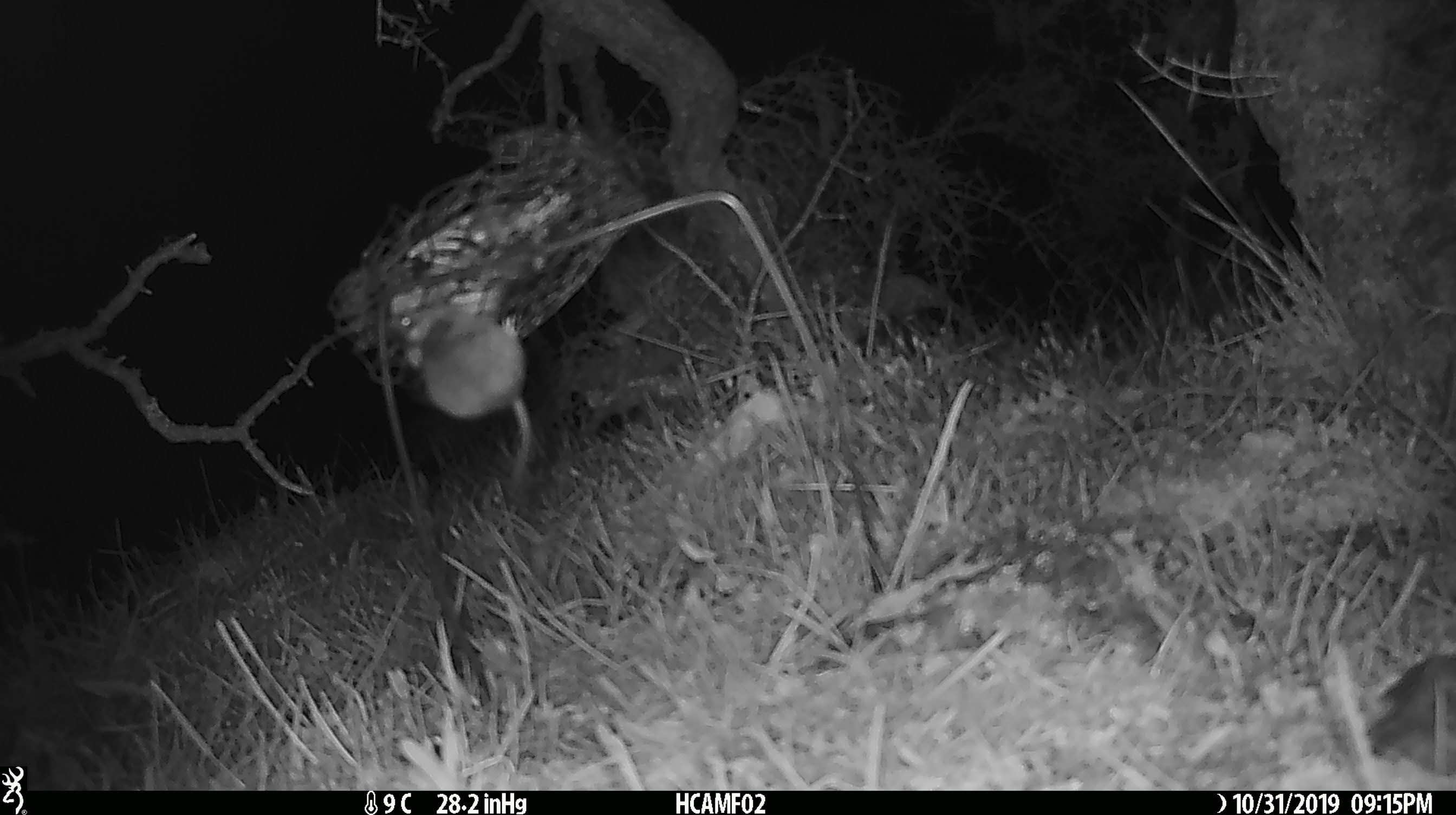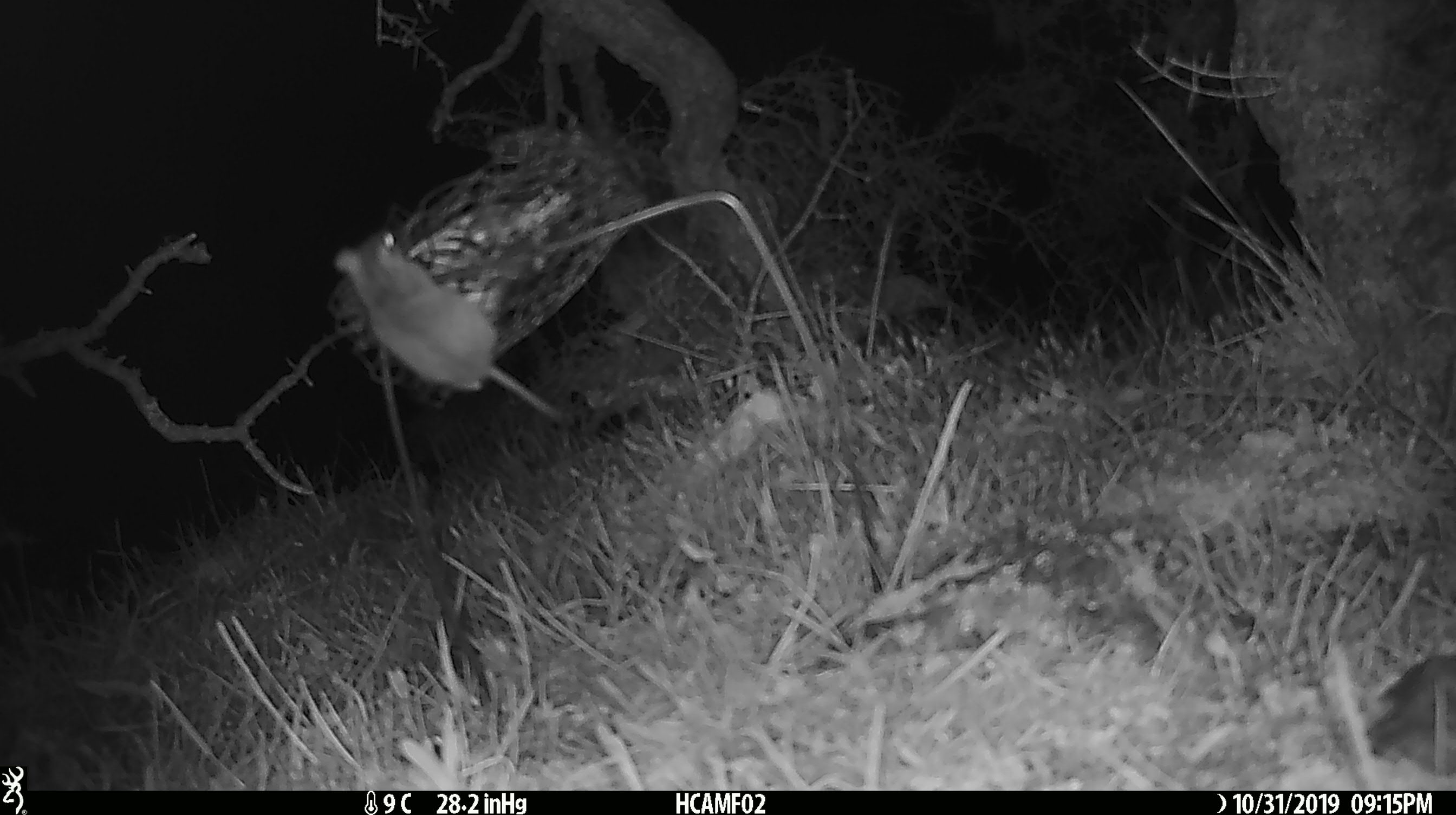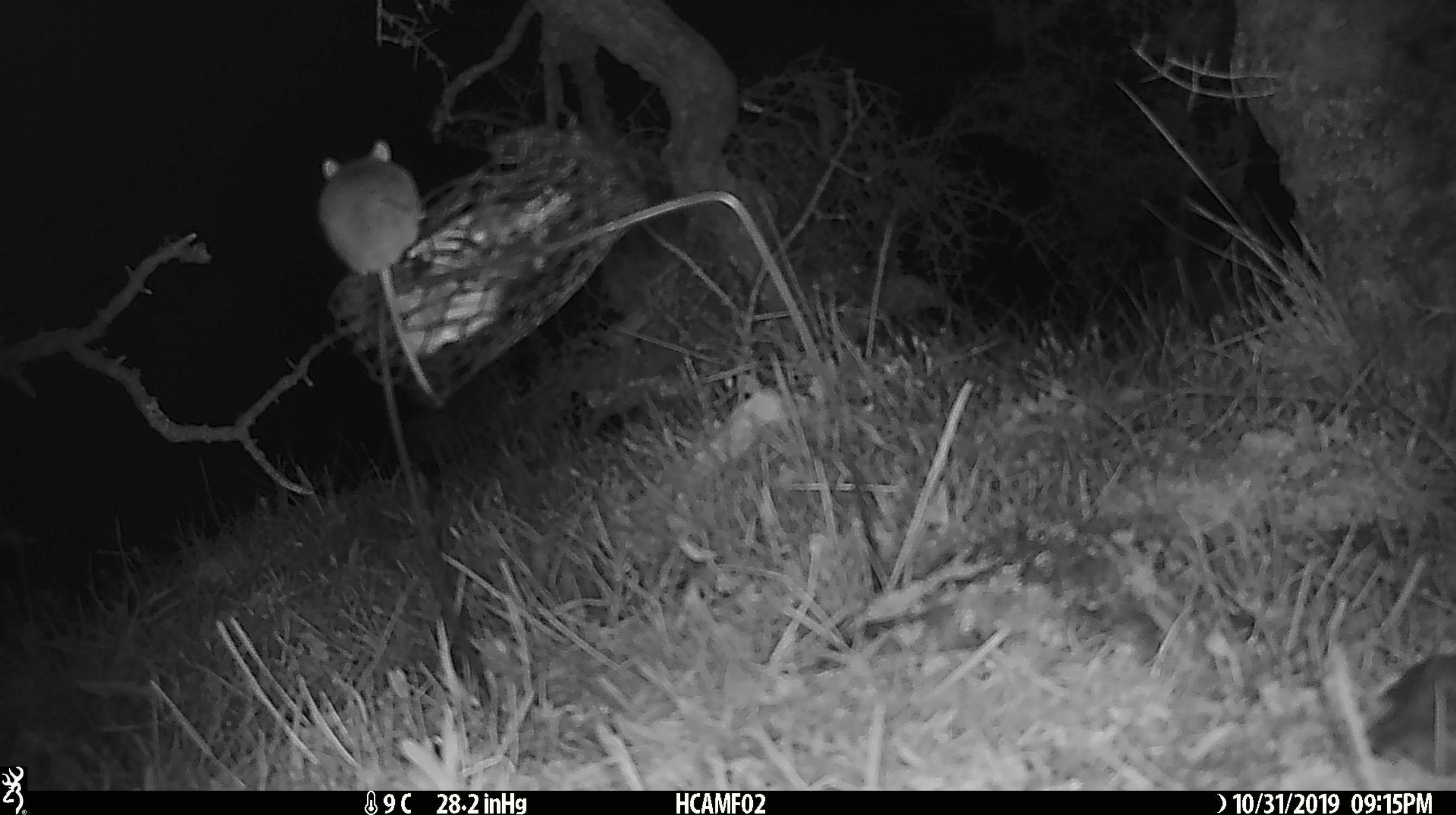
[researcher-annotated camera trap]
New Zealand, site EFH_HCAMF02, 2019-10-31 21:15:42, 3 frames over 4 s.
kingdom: Animalia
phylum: Chordata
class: Mammalia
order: Rodentia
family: Muridae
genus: Mus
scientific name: Mus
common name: mouse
Mouse (Mus).